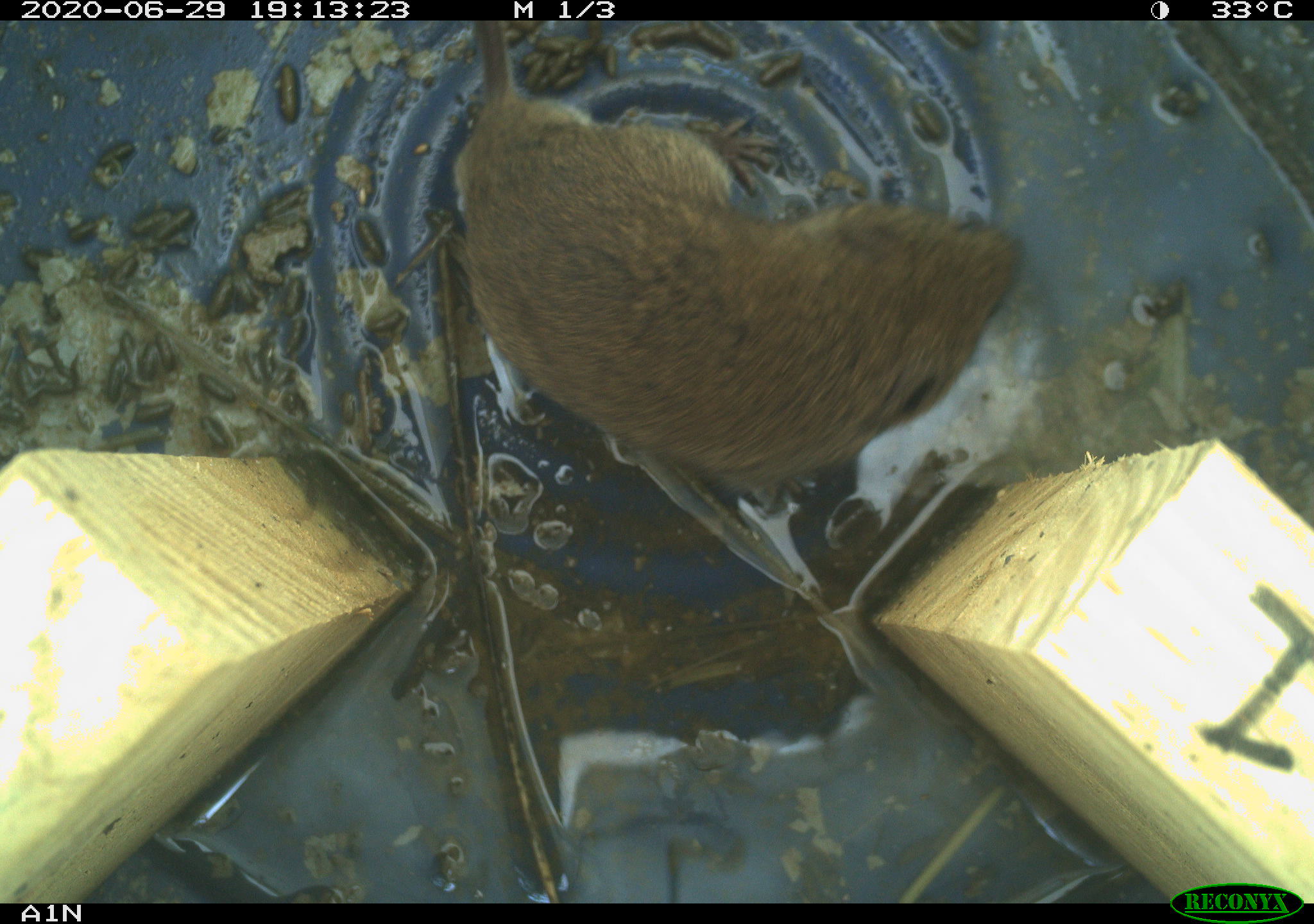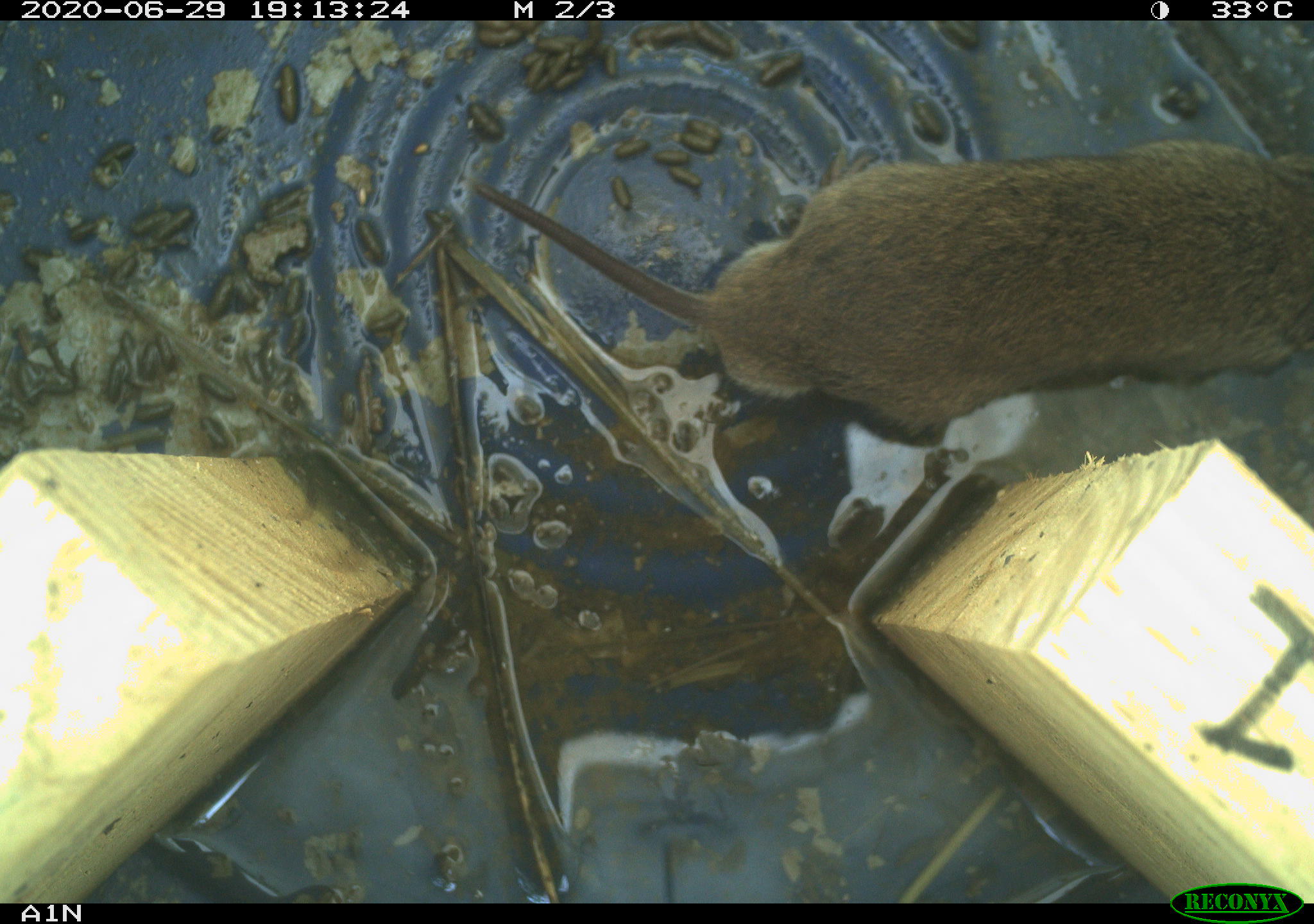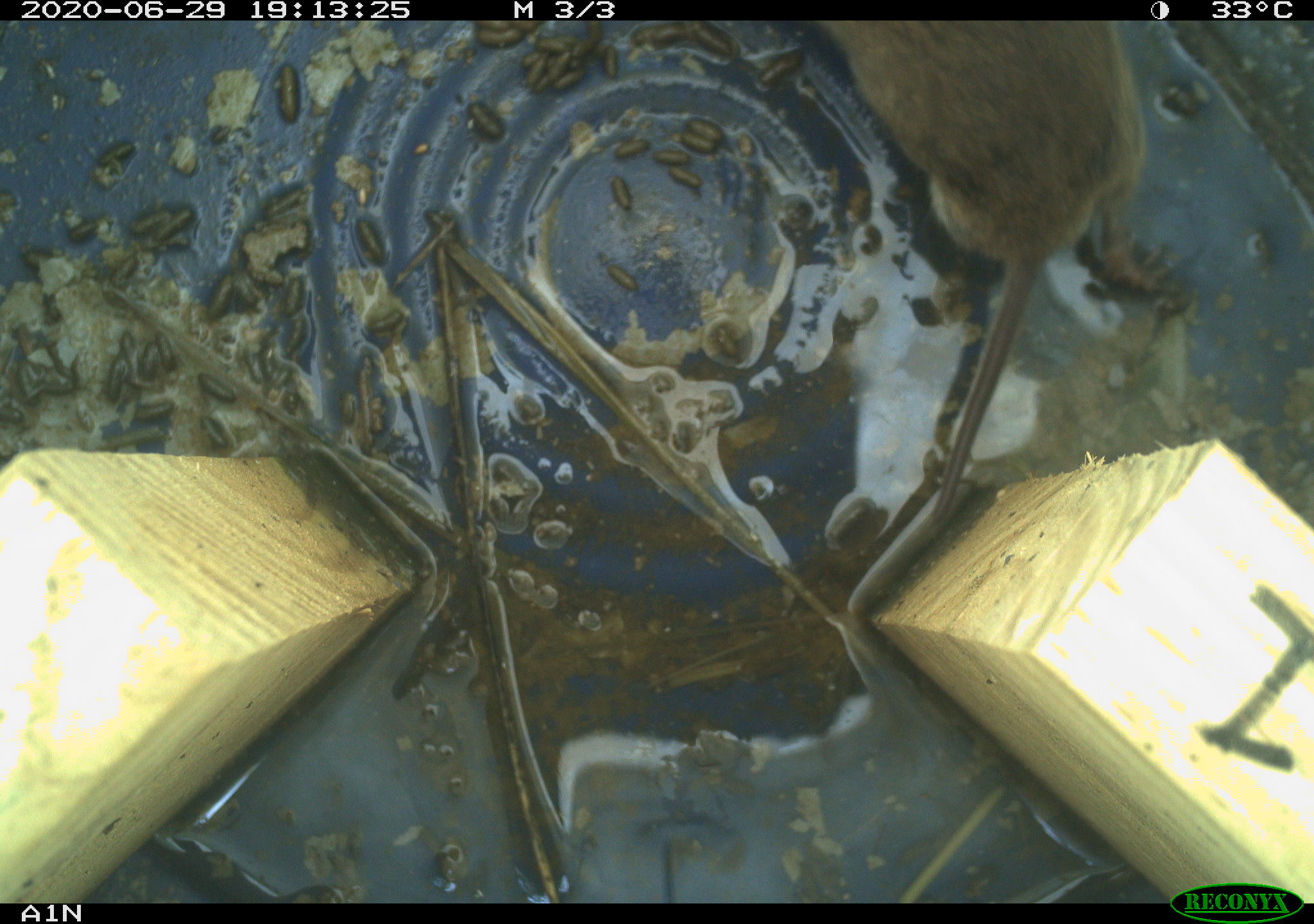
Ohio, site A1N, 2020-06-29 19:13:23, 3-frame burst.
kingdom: Animalia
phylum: Chordata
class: Mammalia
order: Rodentia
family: Cricetidae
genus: Microtus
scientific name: Microtus pennsylvanicus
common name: meadow vole